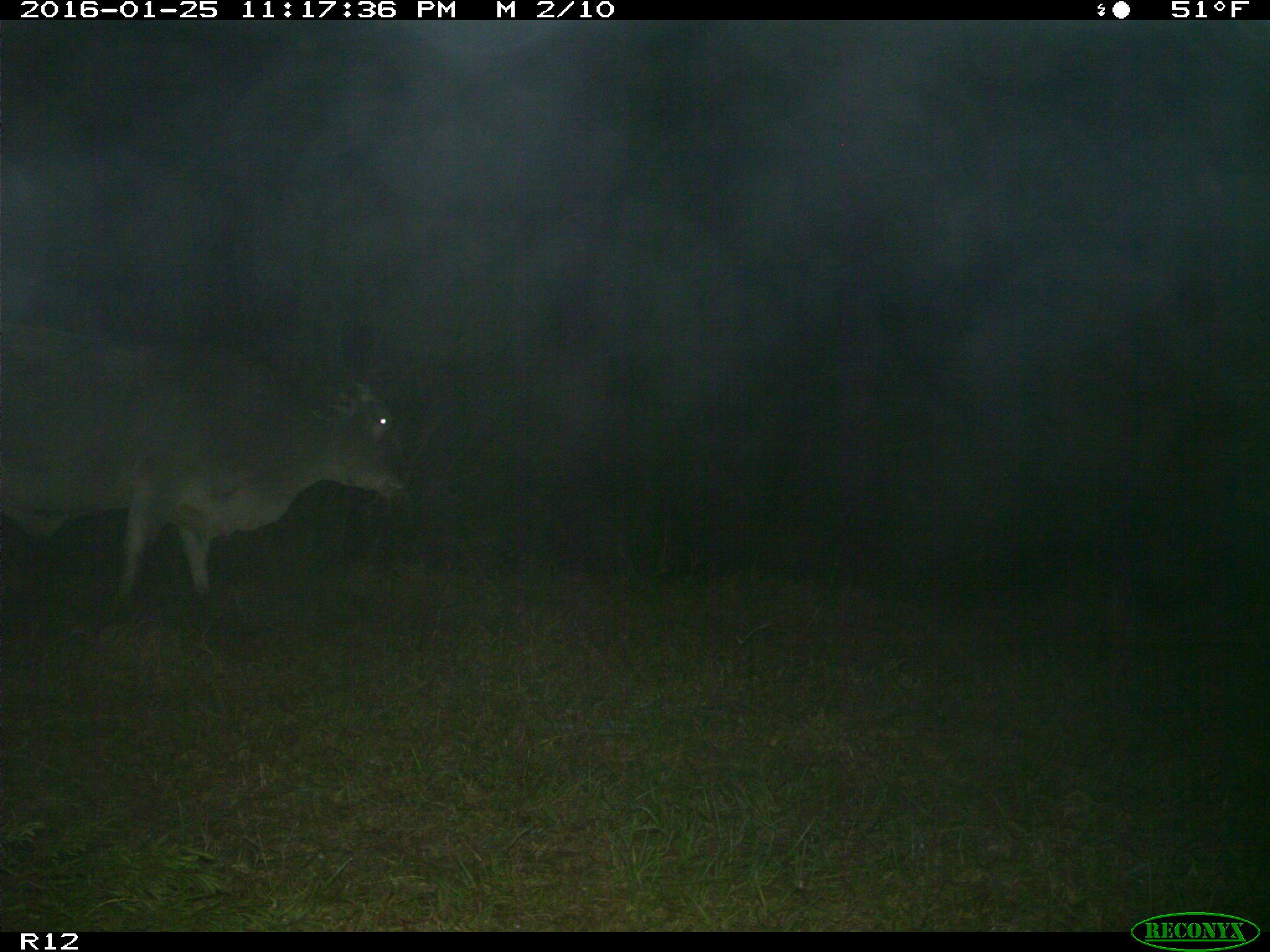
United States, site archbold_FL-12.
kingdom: Animalia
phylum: Chordata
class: Mammalia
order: Artiodactyla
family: Bovidae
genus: Bos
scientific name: Bos taurus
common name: domestic cow